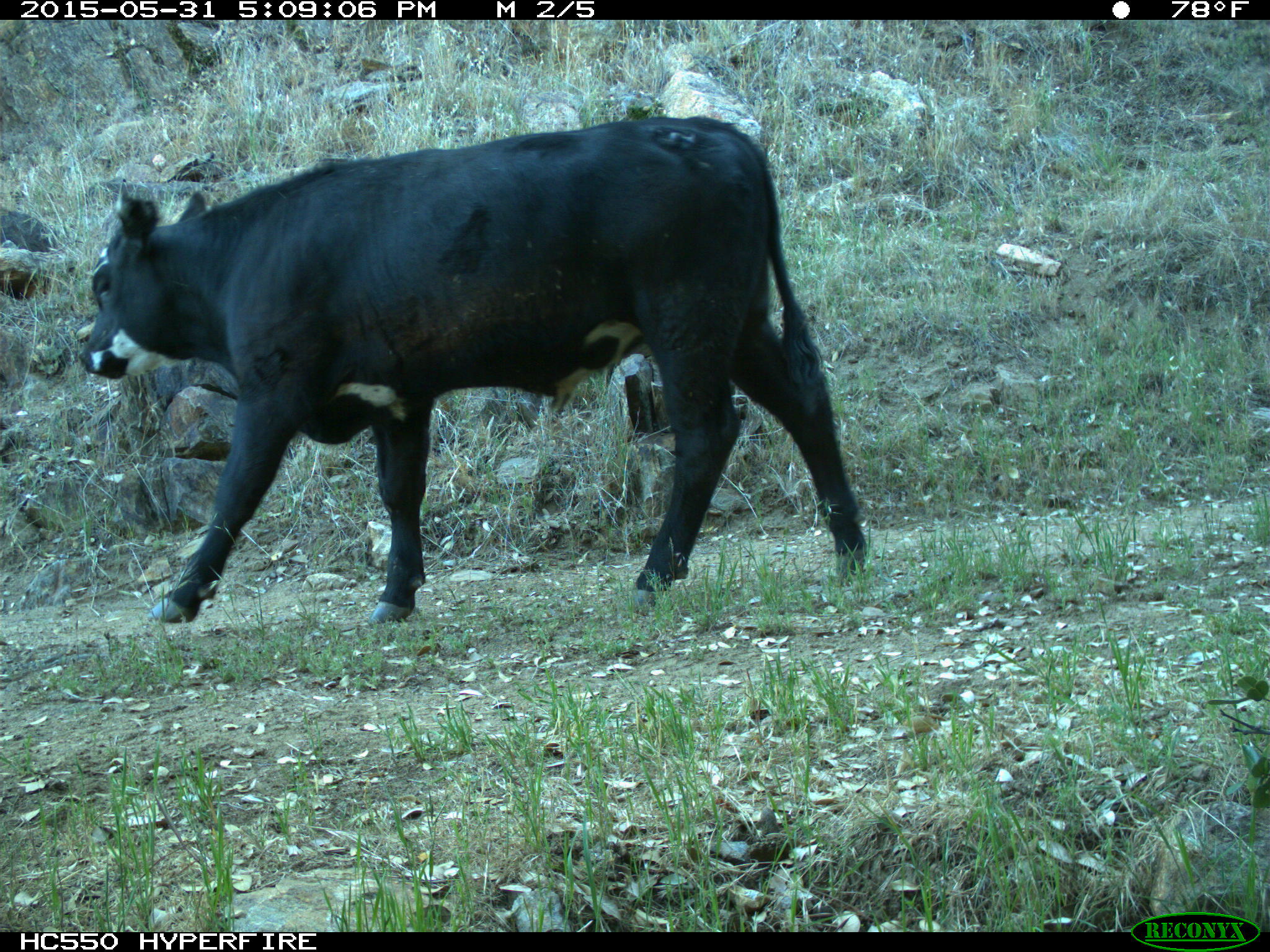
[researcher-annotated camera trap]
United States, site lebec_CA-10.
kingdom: Animalia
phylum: Chordata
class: Mammalia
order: Artiodactyla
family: Bovidae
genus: Bos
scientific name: Bos taurus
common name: domestic cow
Bos taurus (domestic cow).